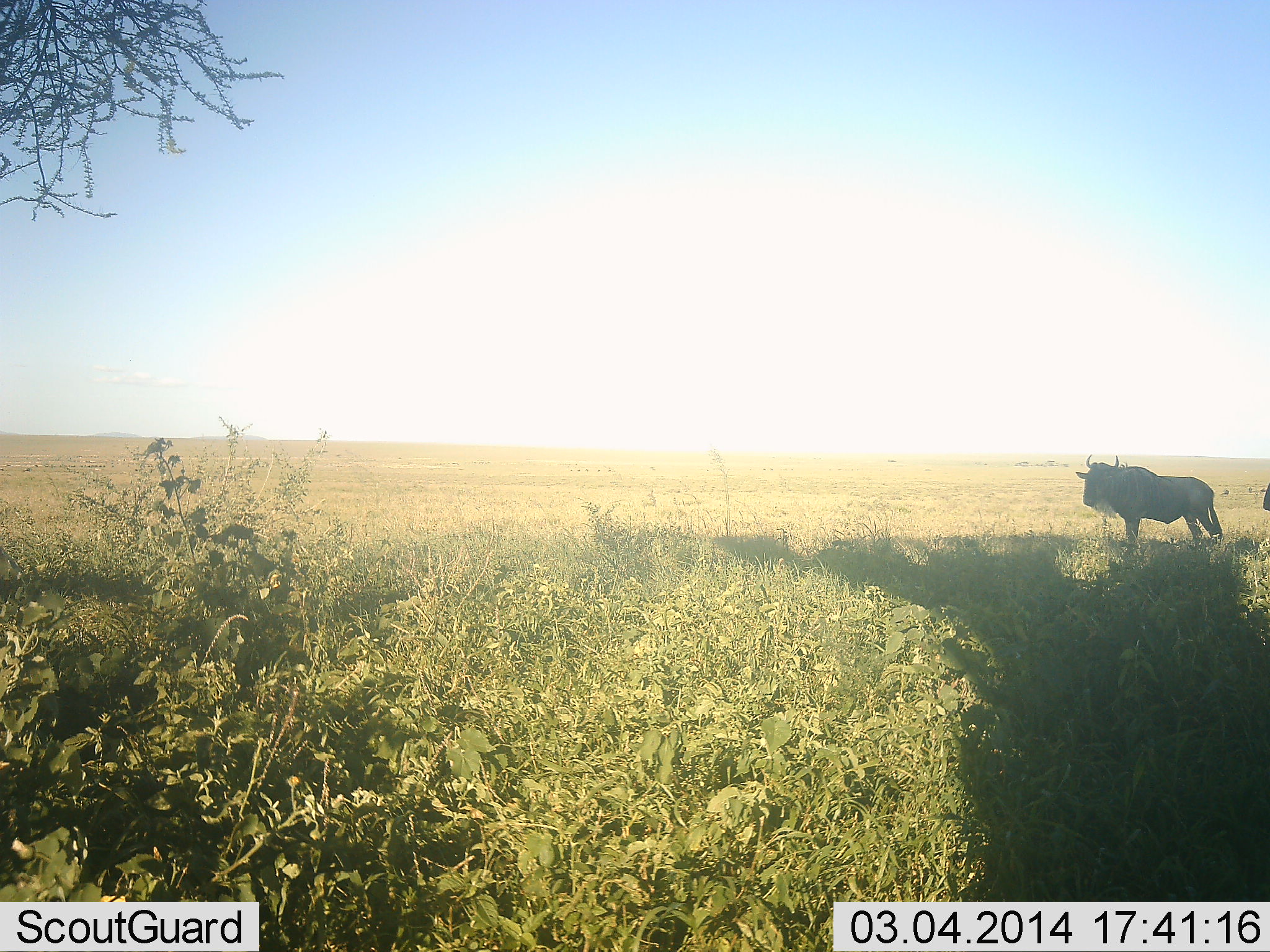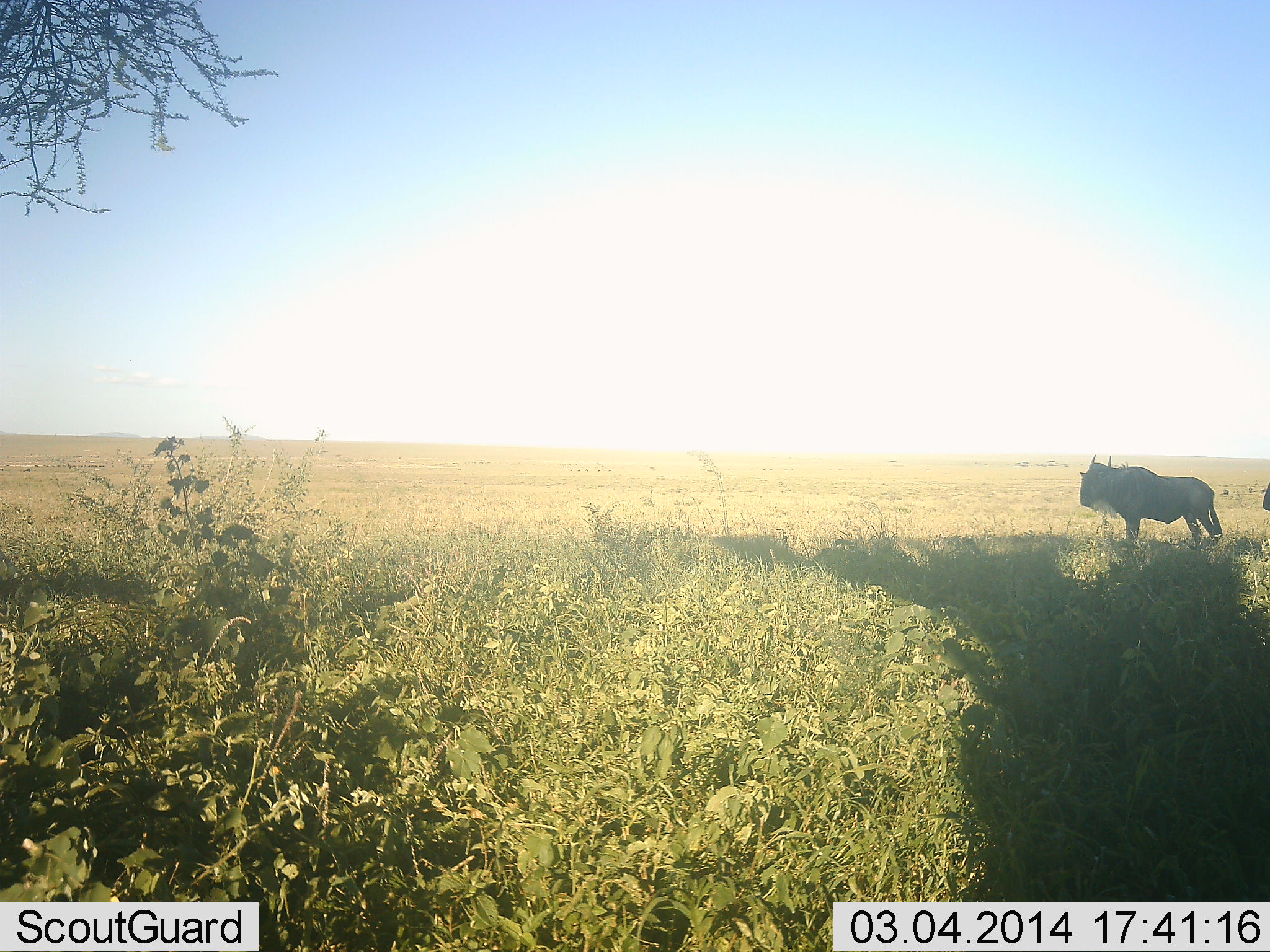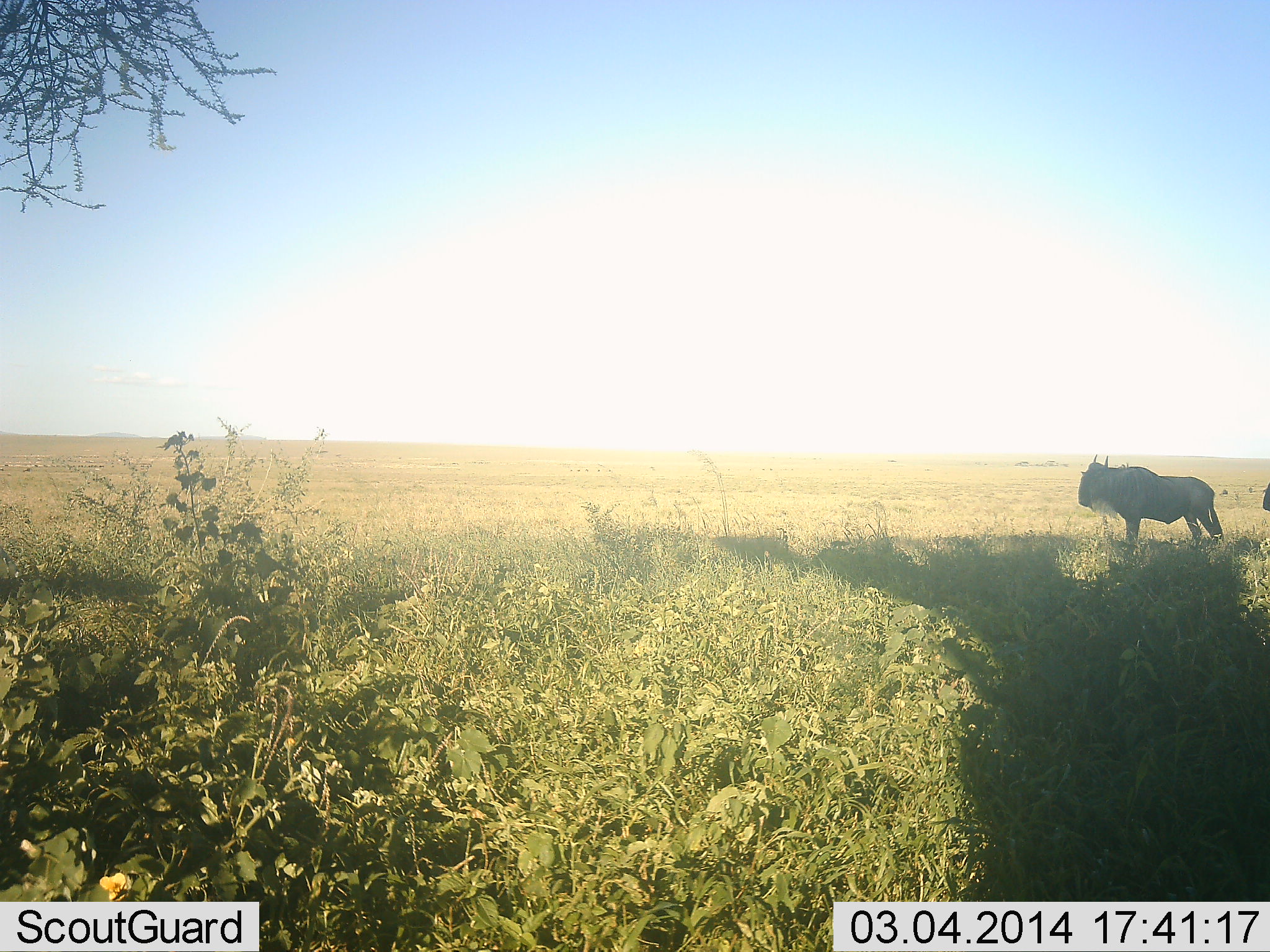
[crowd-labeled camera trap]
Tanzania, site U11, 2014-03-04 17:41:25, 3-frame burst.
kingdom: Animalia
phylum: Chordata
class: Mammalia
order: Artiodactyla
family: Bovidae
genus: Connochaetes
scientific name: Connochaetes taurinus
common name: blue wildebeest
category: wildebeest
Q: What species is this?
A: Wildebeest (blue wildebeest) (Connochaetes taurinus).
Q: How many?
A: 2.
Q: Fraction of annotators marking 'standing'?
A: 100%.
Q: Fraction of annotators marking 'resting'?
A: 0%.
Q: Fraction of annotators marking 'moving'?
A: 0%.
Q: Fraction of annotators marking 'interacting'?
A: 0%.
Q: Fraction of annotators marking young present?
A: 0%.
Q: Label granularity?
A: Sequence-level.